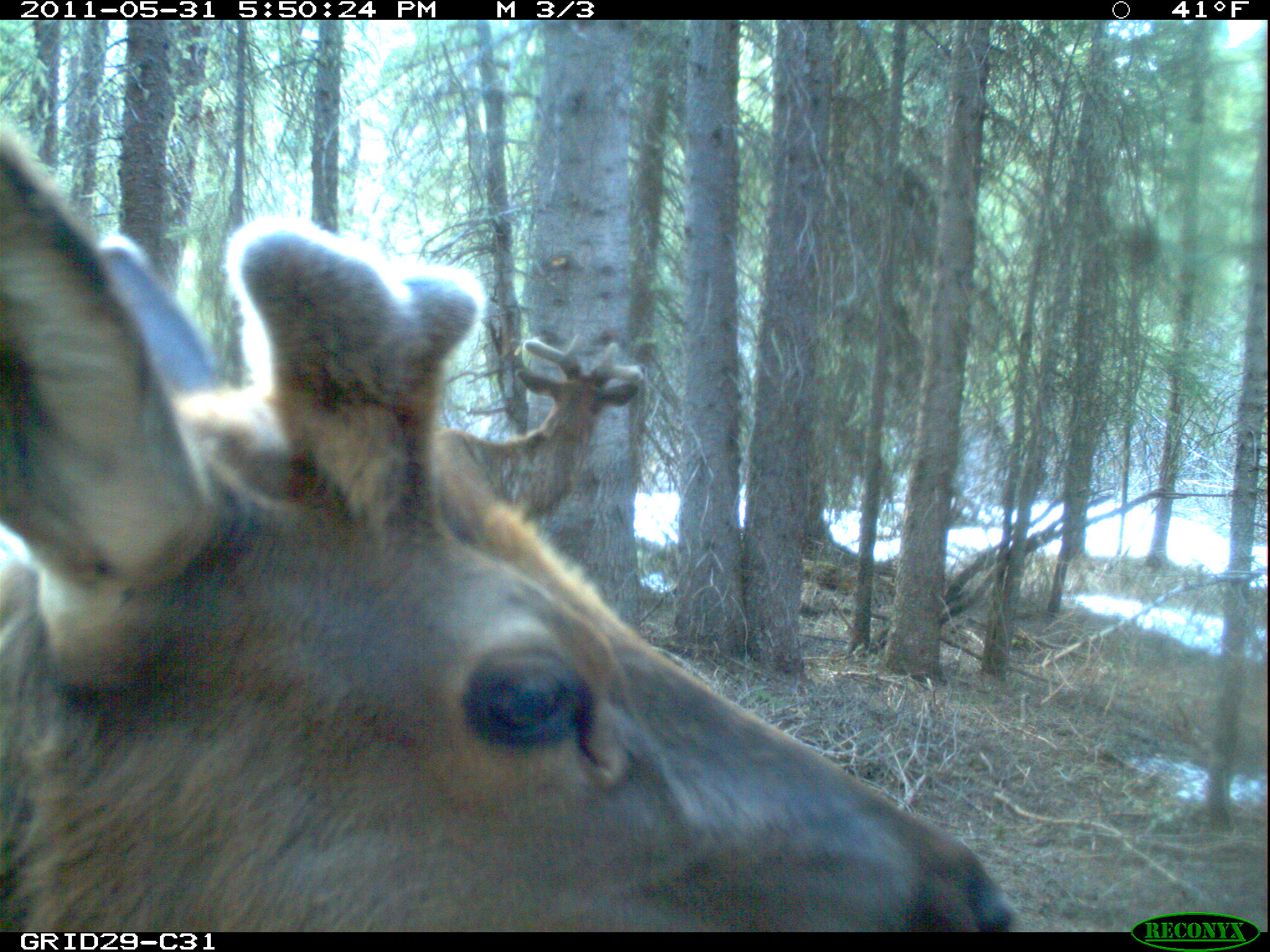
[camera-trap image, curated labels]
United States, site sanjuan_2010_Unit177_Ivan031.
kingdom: Animalia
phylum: Chordata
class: Mammalia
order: Artiodactyla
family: Cervidae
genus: Cervus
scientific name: Cervus elaphus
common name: red deer